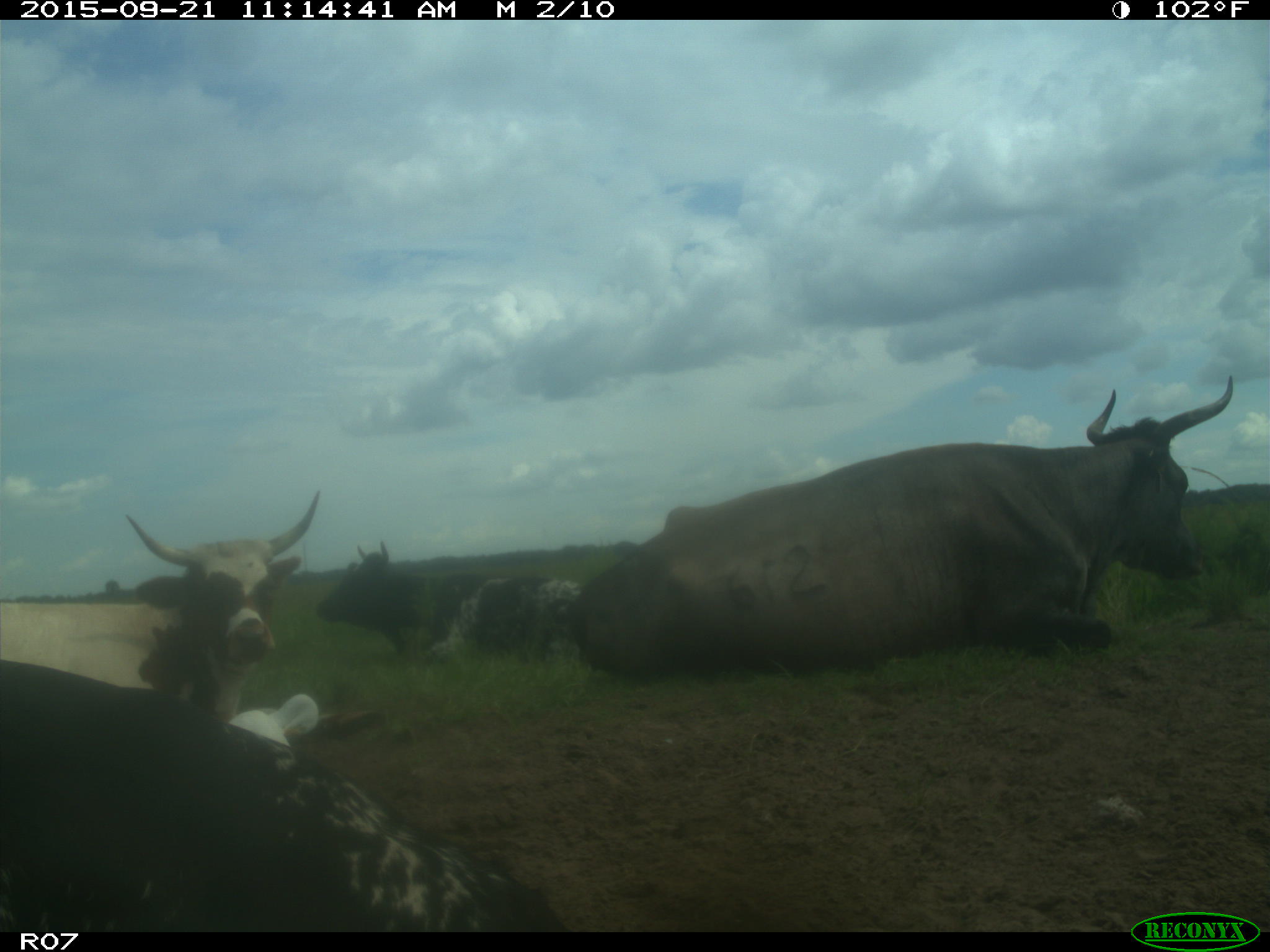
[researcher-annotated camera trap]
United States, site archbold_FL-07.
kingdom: Animalia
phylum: Chordata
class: Mammalia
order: Artiodactyla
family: Bovidae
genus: Bos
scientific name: Bos taurus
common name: domestic cow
Bos taurus (domestic cow).